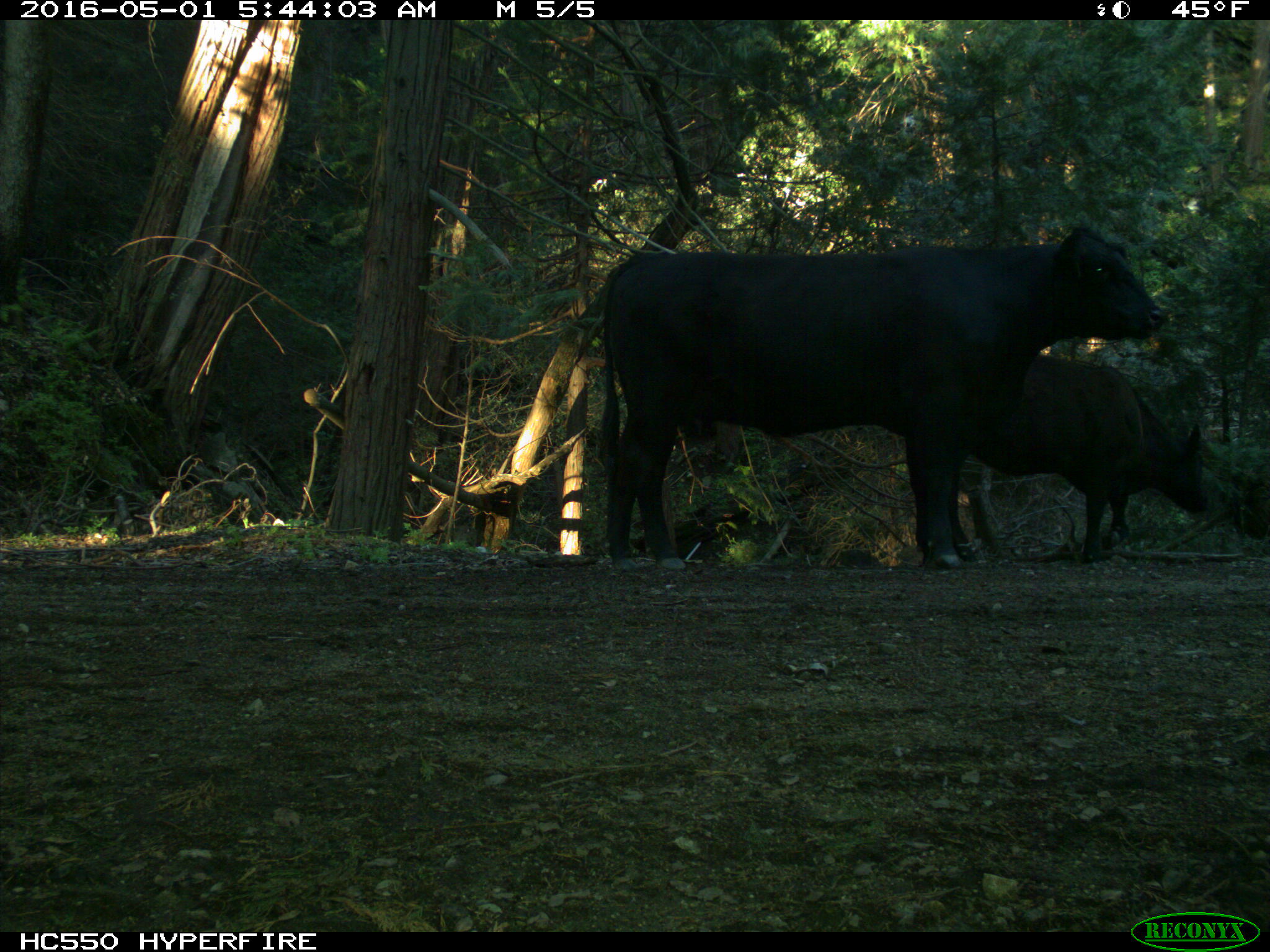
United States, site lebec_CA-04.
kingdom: Animalia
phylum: Chordata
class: Mammalia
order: Artiodactyla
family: Bovidae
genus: Bos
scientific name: Bos taurus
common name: domestic cow